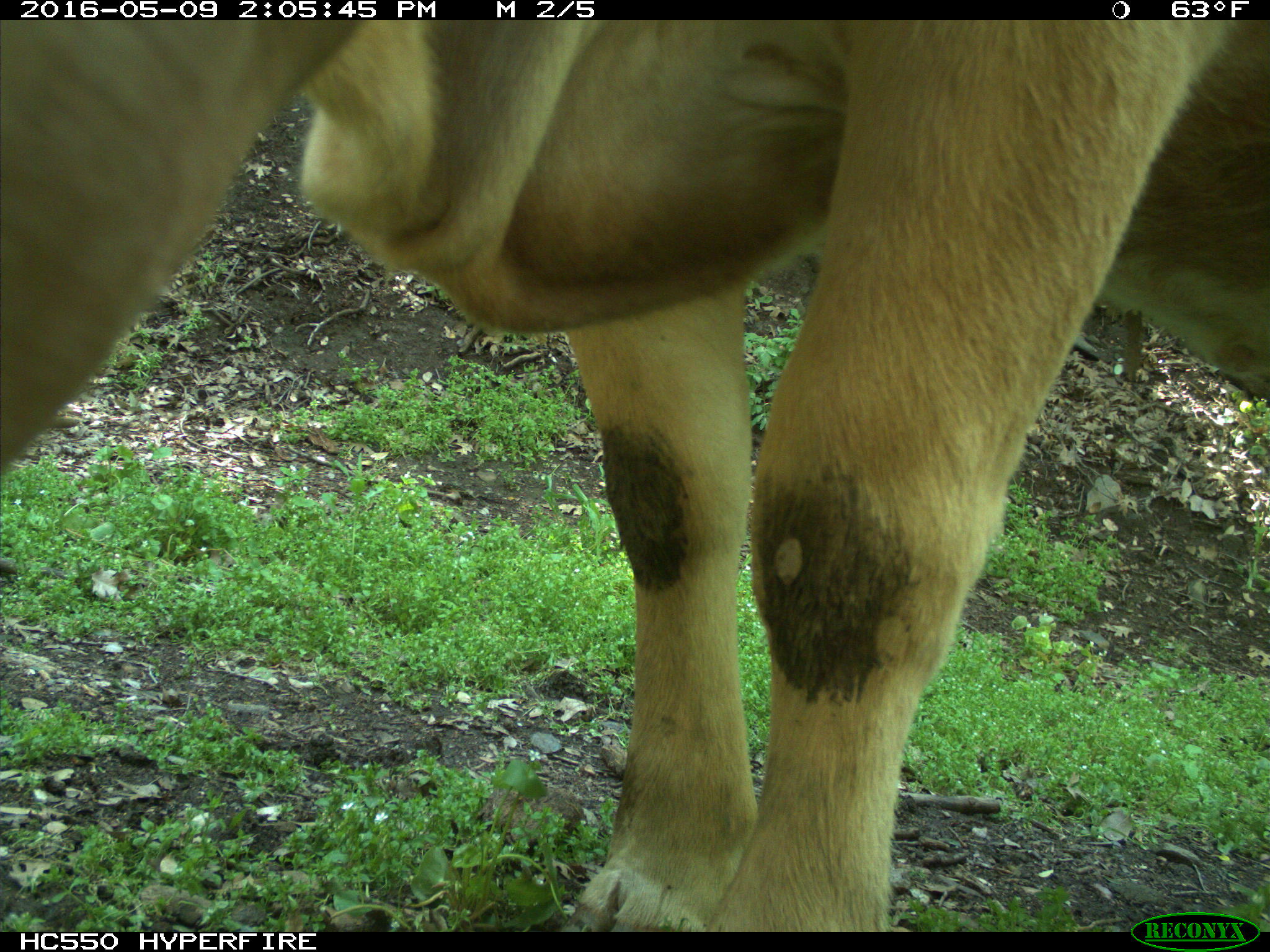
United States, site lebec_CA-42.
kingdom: Animalia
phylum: Chordata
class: Mammalia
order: Artiodactyla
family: Bovidae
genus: Bos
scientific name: Bos taurus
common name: domestic cow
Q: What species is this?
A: Bos taurus (domestic cow).